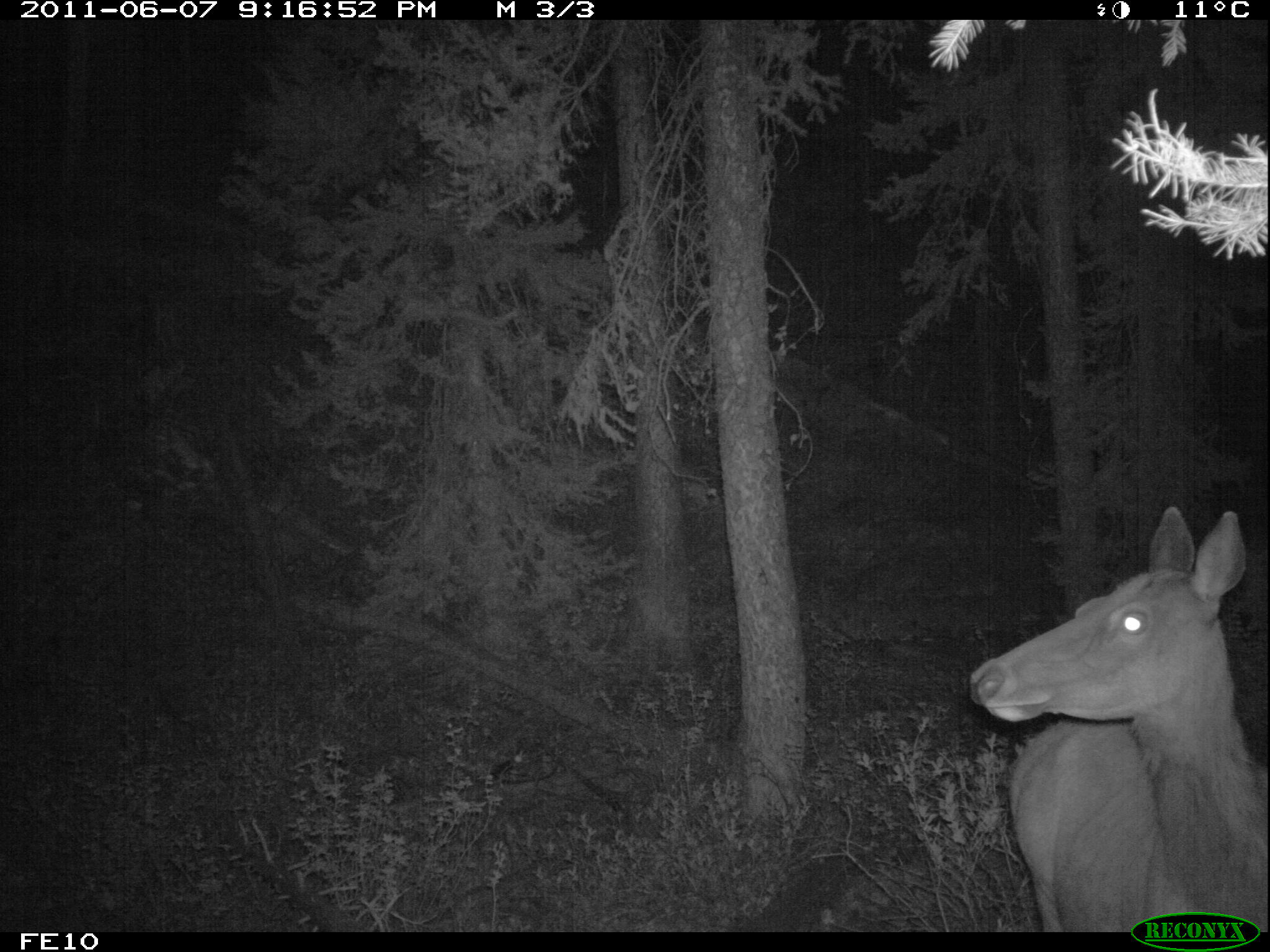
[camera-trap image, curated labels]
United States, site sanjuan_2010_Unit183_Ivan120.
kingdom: Animalia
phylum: Chordata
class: Mammalia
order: Artiodactyla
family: Cervidae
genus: Cervus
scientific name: Cervus elaphus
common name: red deer